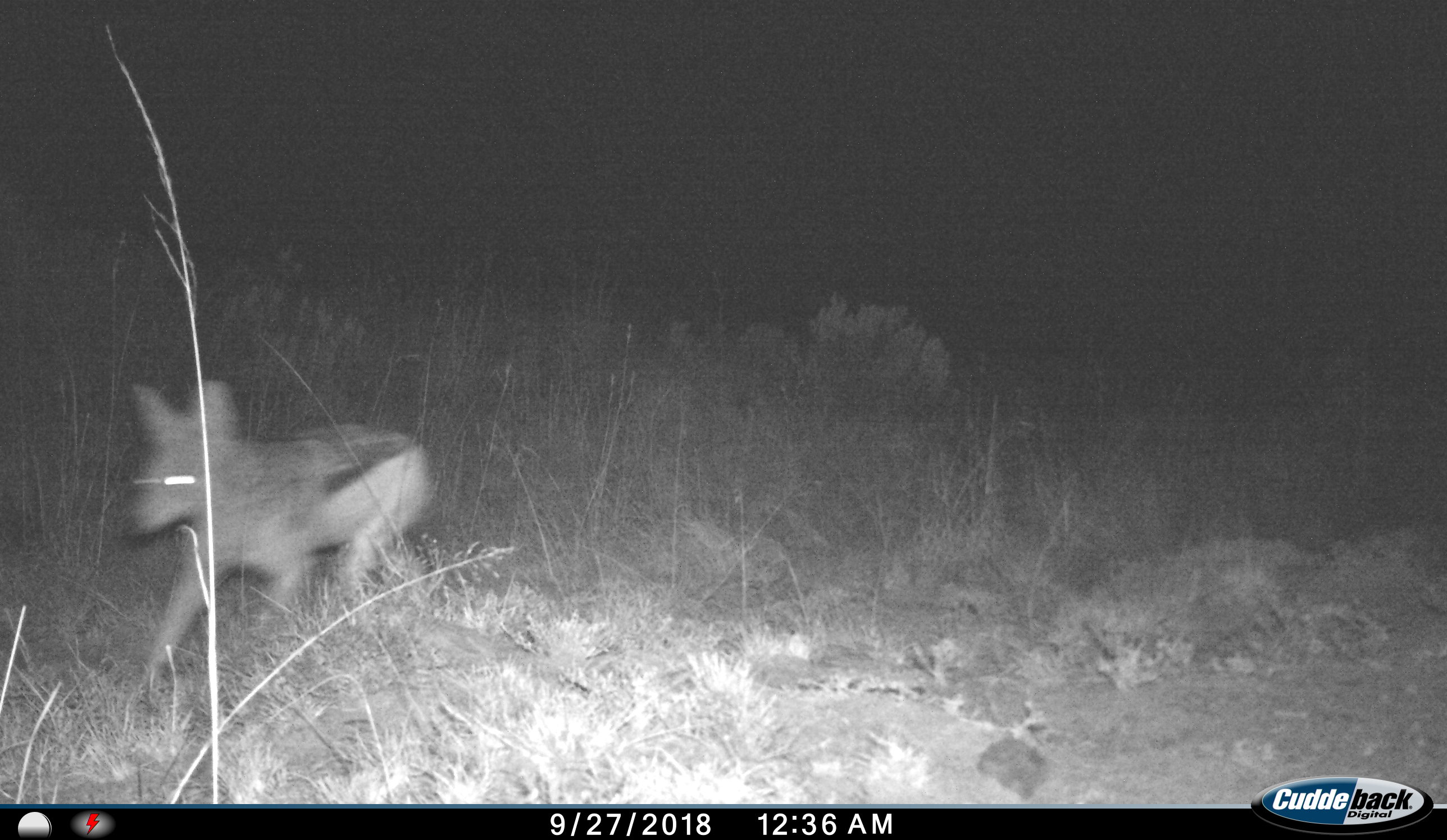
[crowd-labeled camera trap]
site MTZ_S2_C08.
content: unidentified animal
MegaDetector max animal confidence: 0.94